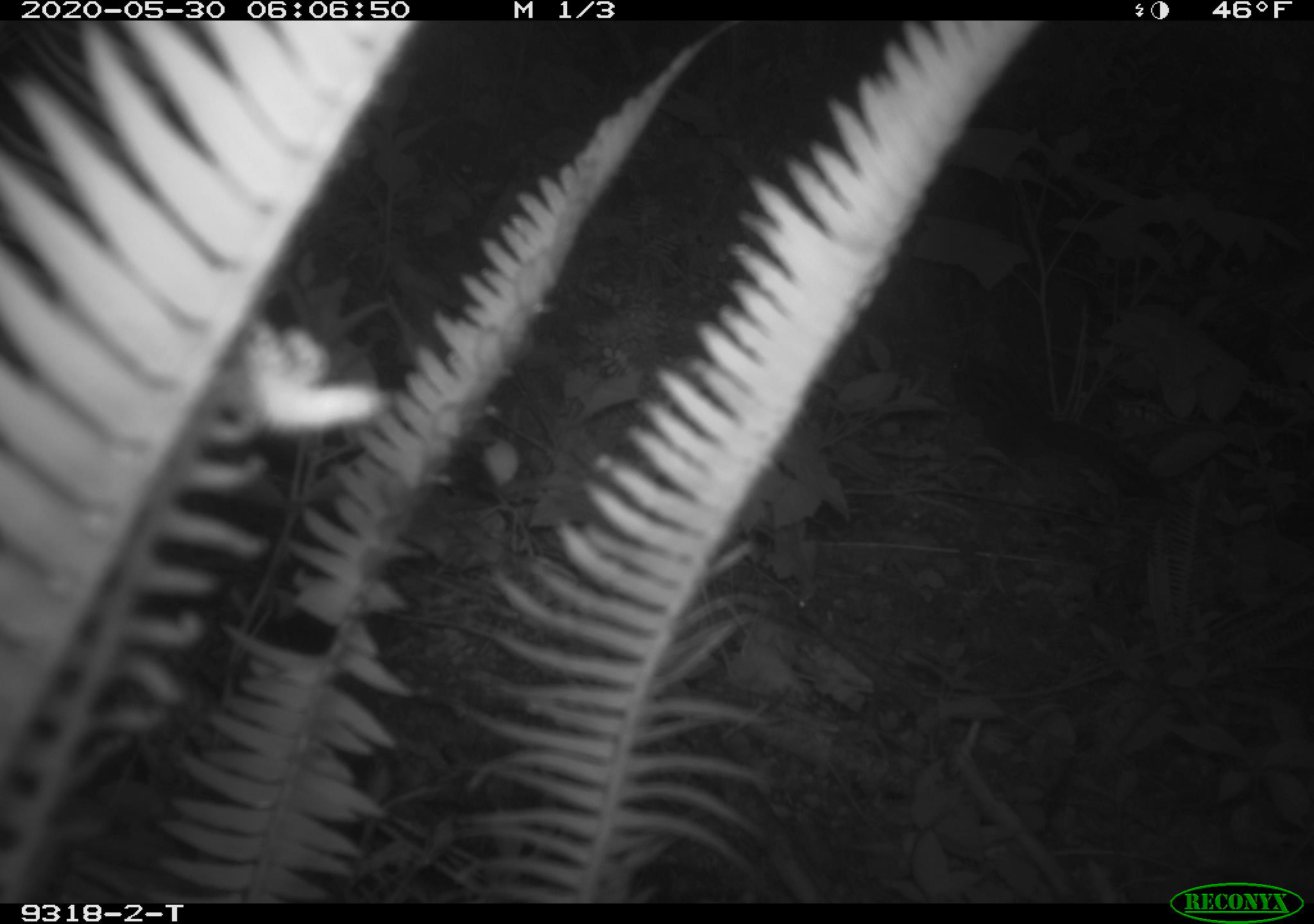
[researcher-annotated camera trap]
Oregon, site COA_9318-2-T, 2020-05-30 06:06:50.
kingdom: Animalia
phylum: Chordata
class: Mammalia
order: Rodentia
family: Sciuridae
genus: Neotamias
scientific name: Neotamias townsendii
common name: townsend's chipmunk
Townsend's chipmunk (Neotamias townsendii).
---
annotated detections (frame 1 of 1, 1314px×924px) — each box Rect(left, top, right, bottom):
townsend's chipmunk: Rect(943, 343, 1152, 507)